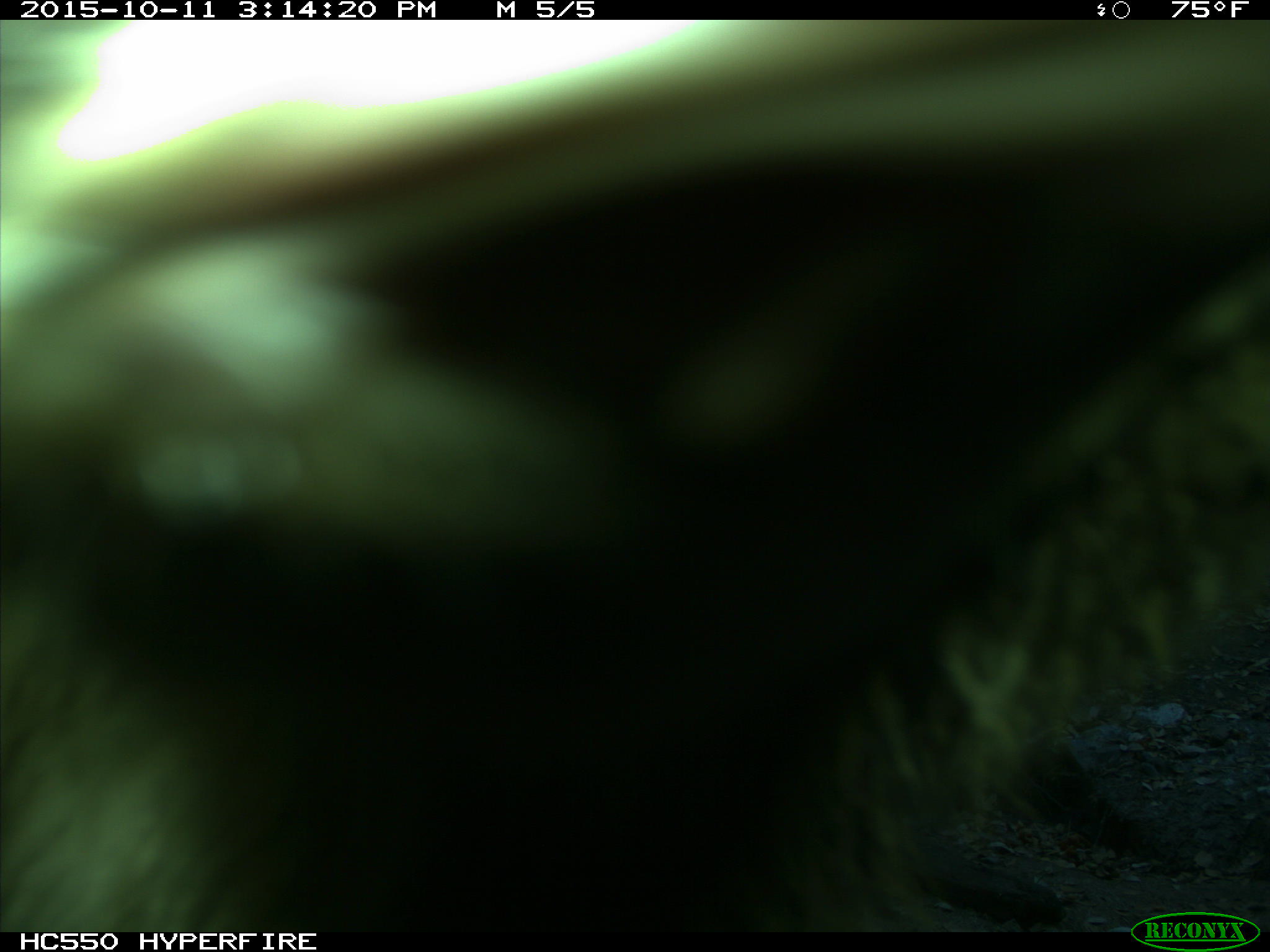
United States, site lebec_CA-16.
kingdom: Animalia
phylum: Chordata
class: Mammalia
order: Carnivora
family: Ursidae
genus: Ursus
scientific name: Ursus americanus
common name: american black bear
Ursus americanus (american black bear).